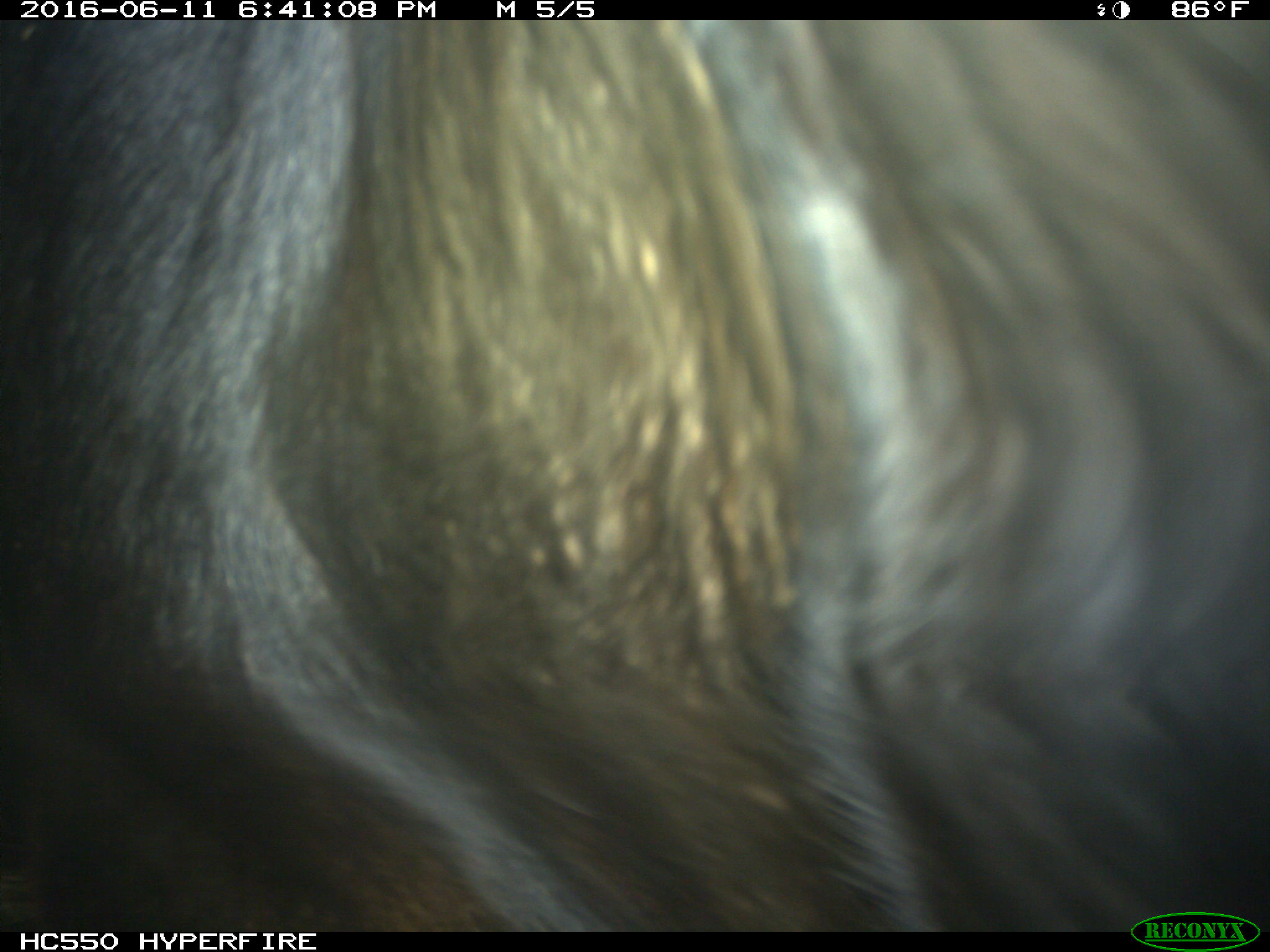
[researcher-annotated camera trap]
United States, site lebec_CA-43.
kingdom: Animalia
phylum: Chordata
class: Mammalia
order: Artiodactyla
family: Bovidae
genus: Bos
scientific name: Bos taurus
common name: domestic cow